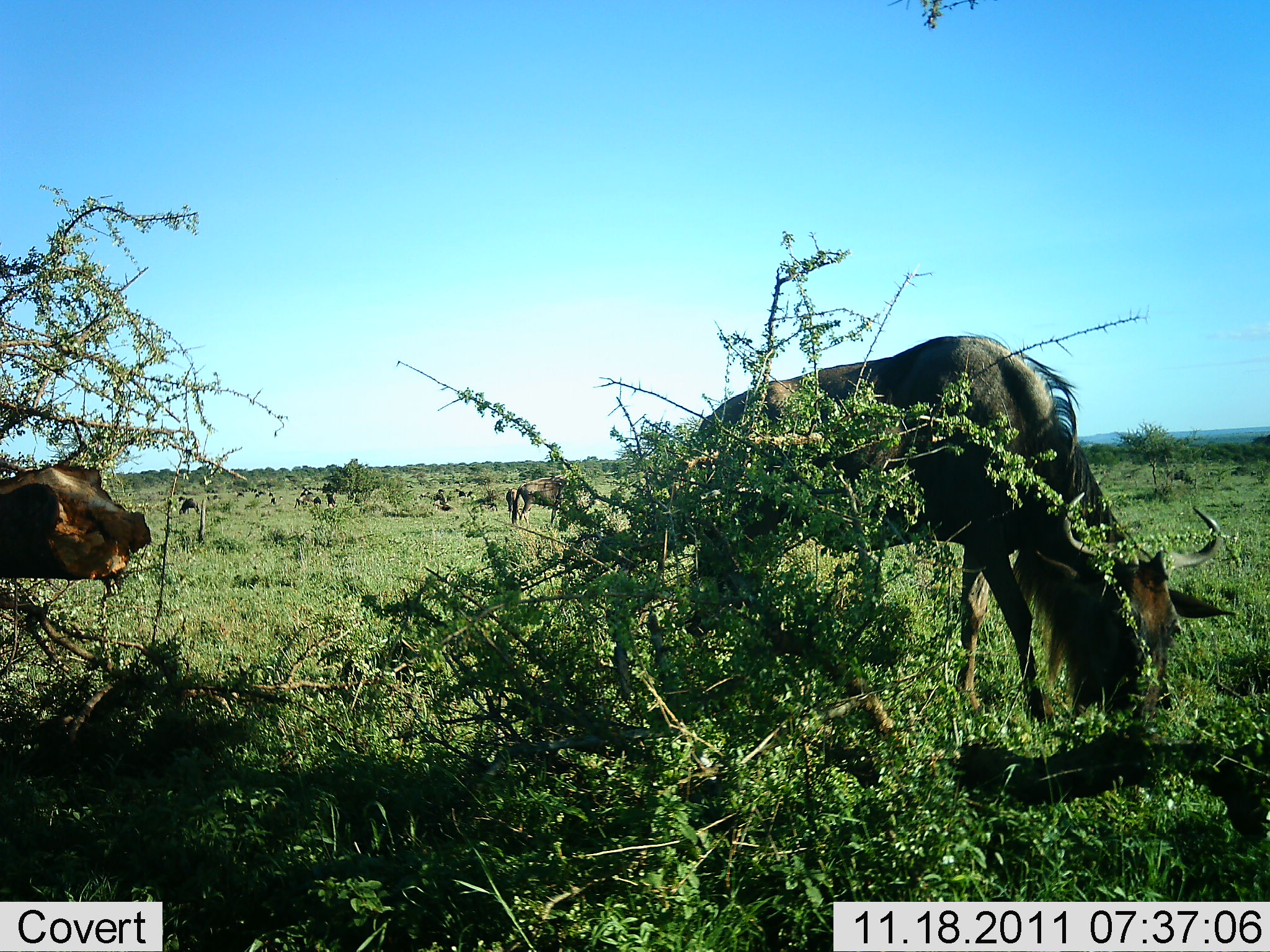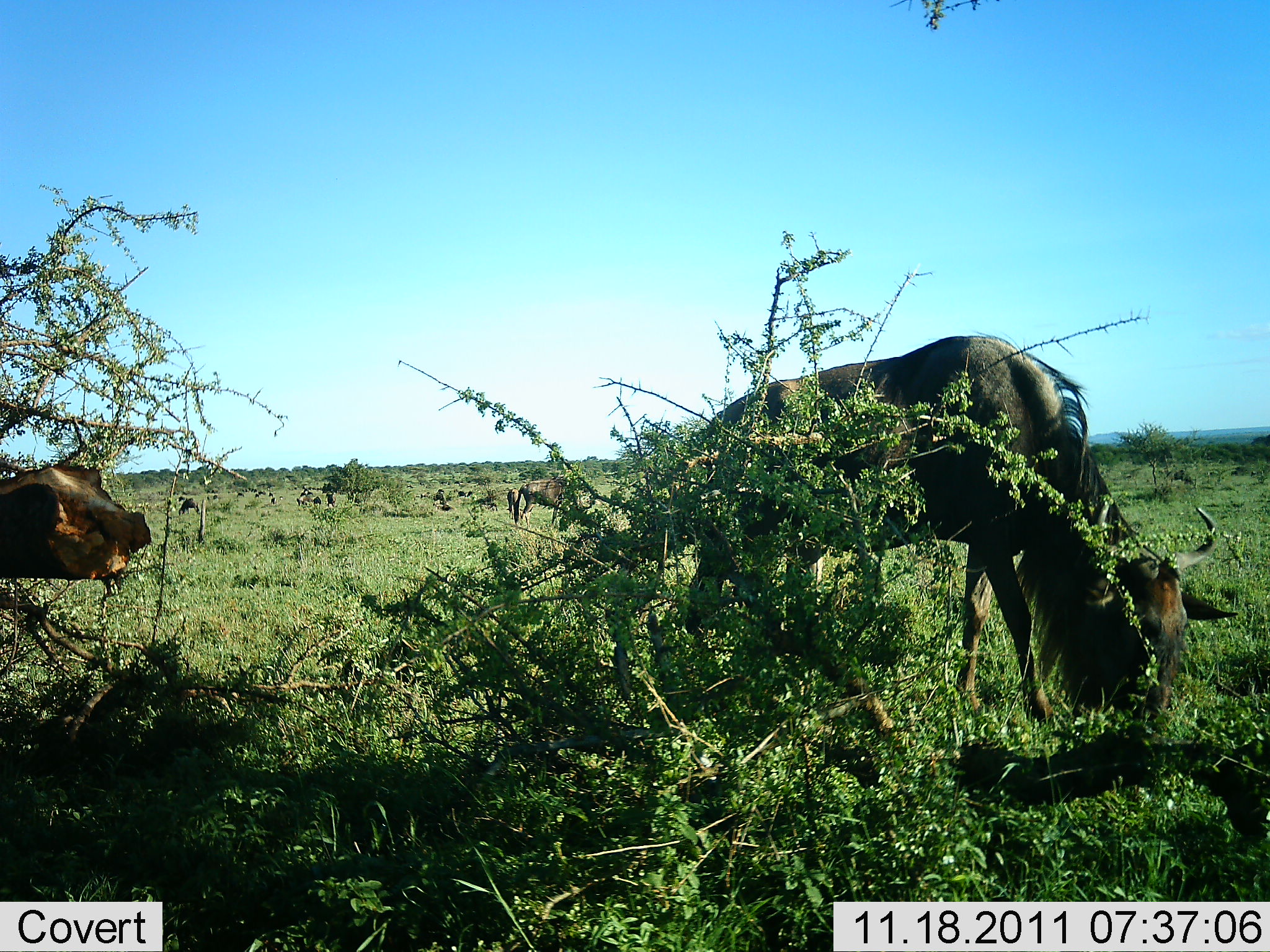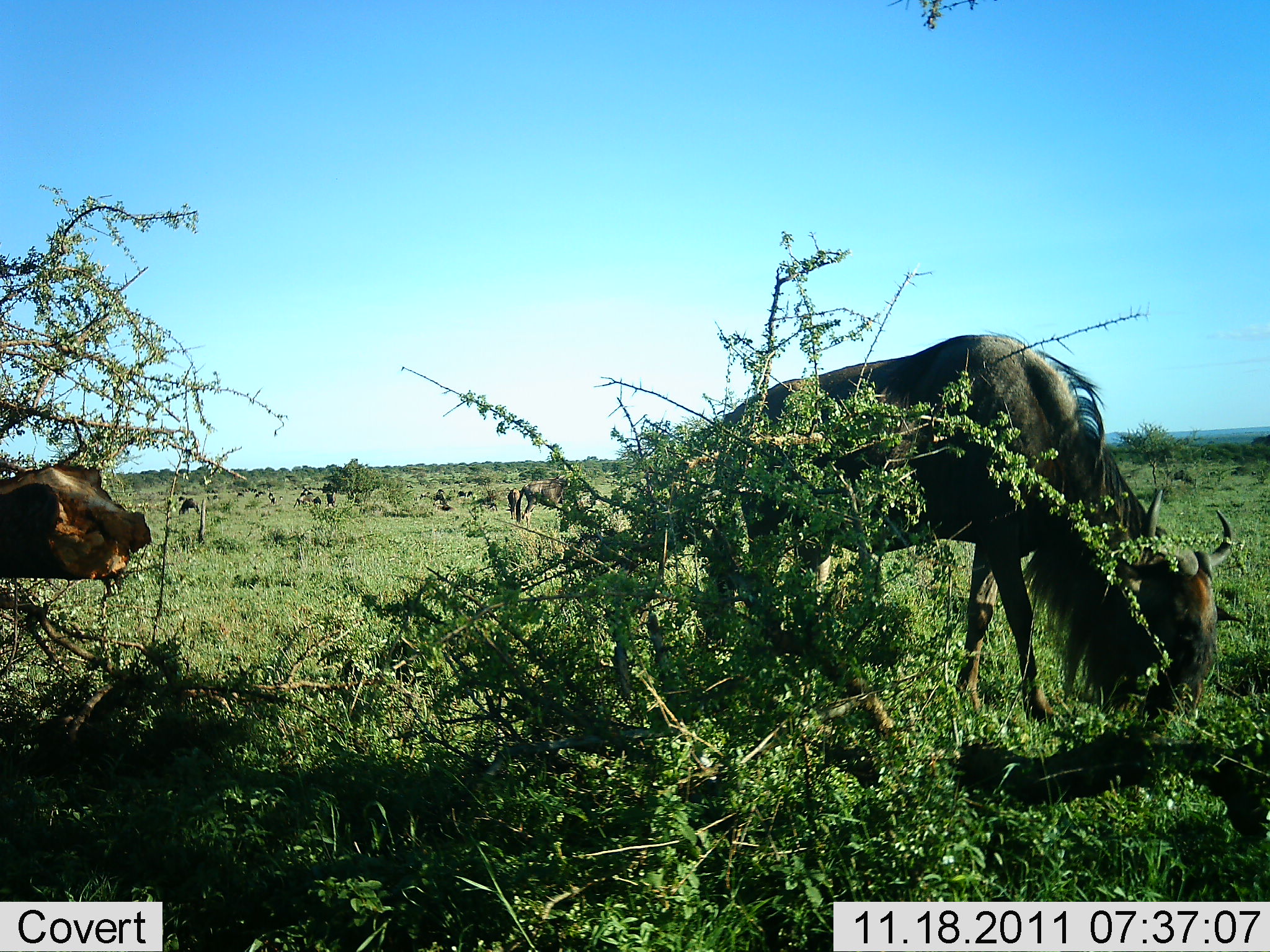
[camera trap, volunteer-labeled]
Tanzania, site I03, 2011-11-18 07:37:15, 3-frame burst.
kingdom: Animalia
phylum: Chordata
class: Mammalia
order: Artiodactyla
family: Bovidae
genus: Connochaetes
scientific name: Connochaetes taurinus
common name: blue wildebeest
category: wildebeest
Wildebeest (blue wildebeest) (Connochaetes taurinus), count 1. Behavior (volunteer vote fractions): standing 23%, resting 8%, moving 8%, interacting 0%. Young present (vote fraction): 0%. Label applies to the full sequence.